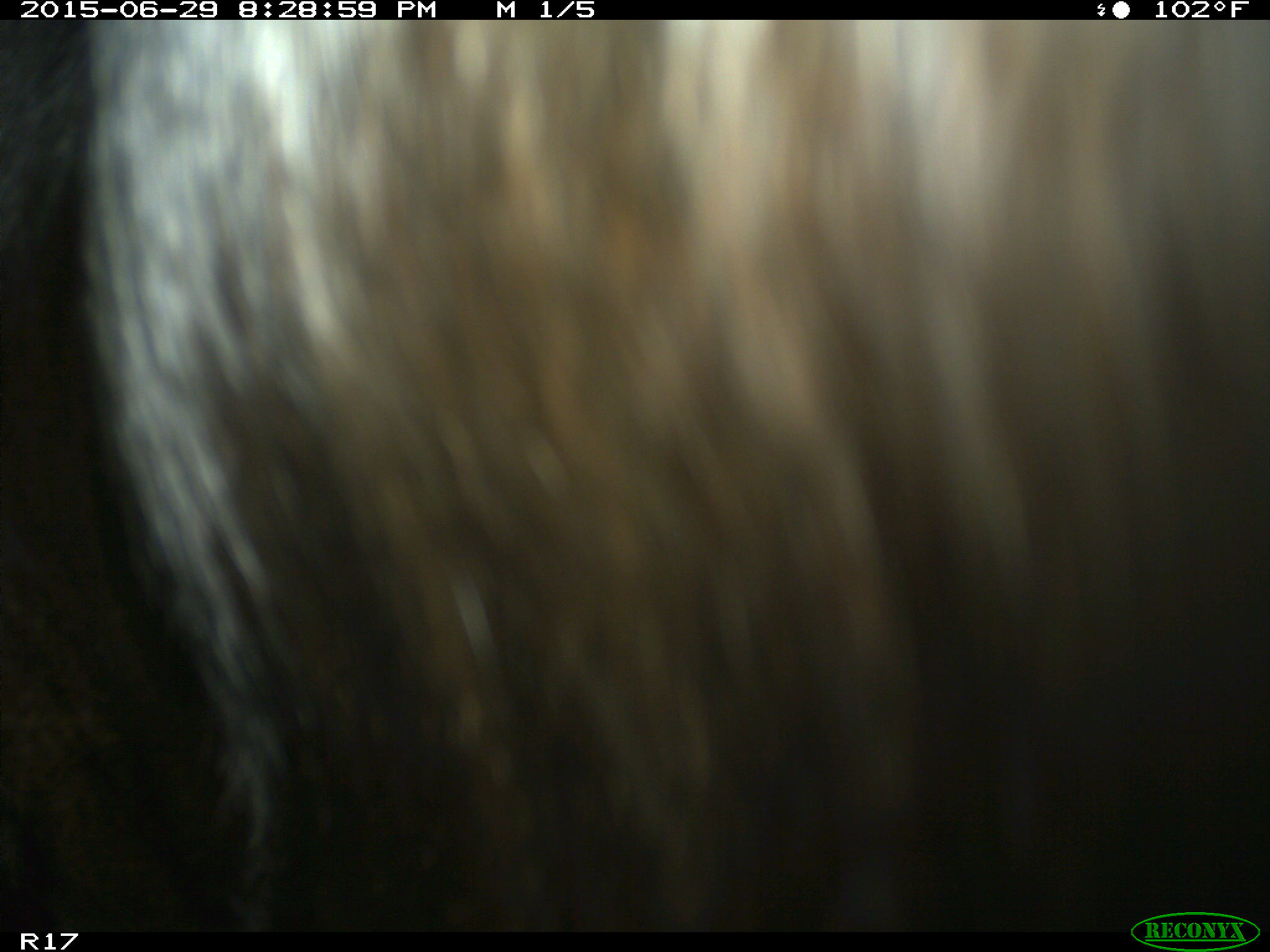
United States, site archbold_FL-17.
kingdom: Animalia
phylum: Chordata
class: Mammalia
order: Artiodactyla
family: Bovidae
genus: Bos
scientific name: Bos taurus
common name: domestic cow